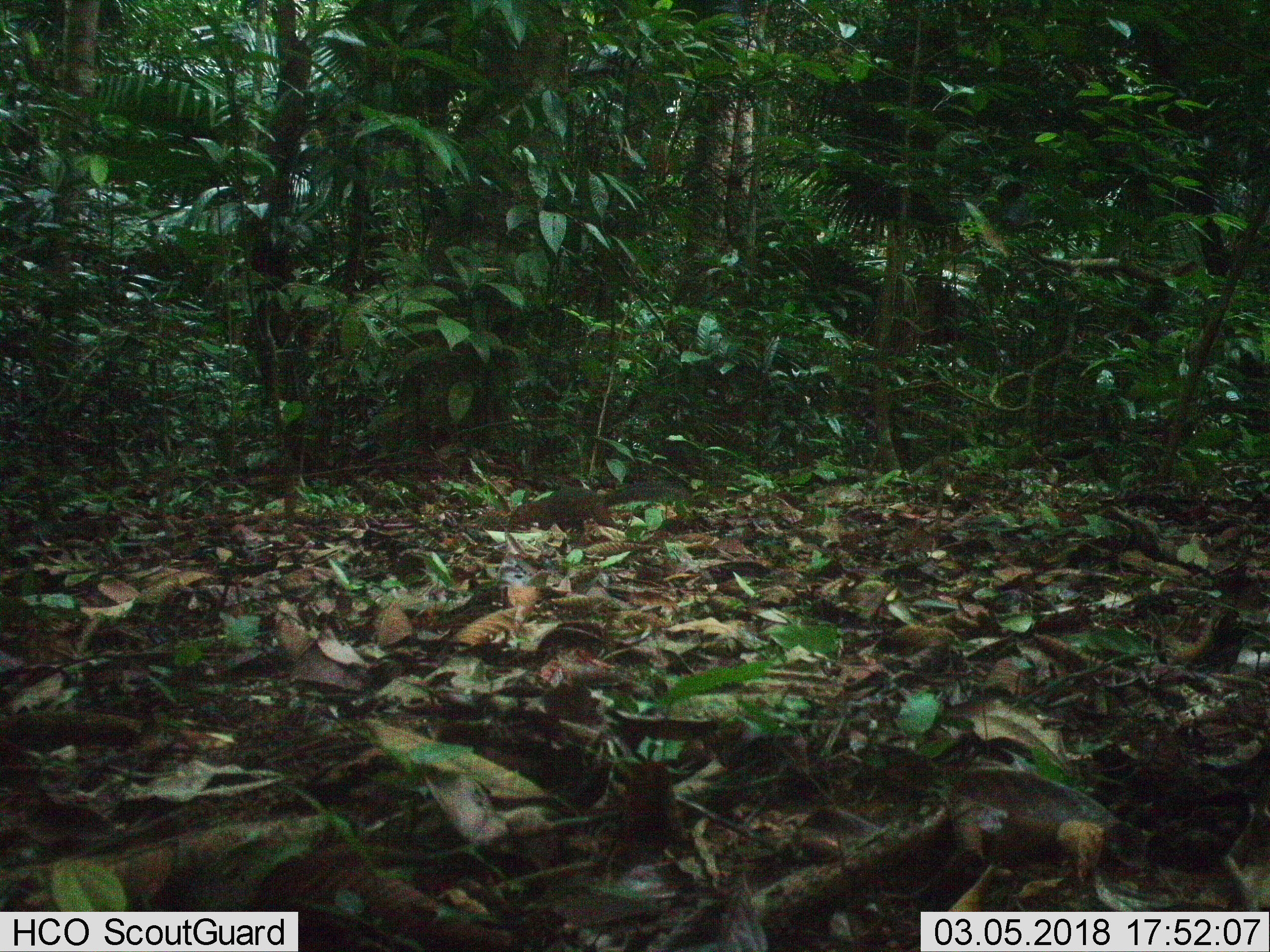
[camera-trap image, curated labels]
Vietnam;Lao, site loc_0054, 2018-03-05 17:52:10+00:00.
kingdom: Animalia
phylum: Chordata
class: Mammalia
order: Rodentia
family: Sciuridae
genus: Dremomys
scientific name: Dremomys rufigenis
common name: red-cheeked squirrel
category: red cheeked squirrel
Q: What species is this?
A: Red cheeked squirrel (red-cheeked squirrel) (Dremomys rufigenis).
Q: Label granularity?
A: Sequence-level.